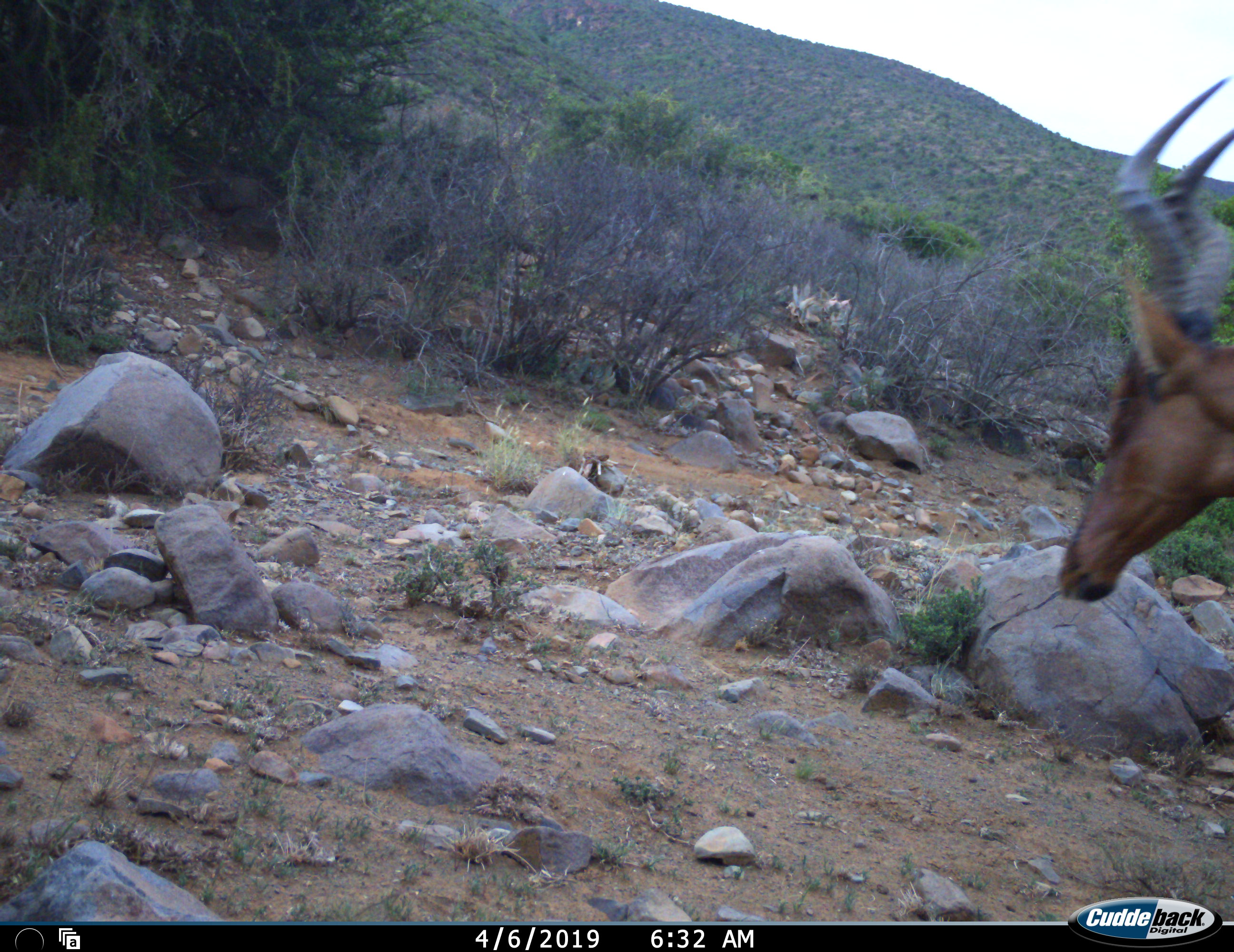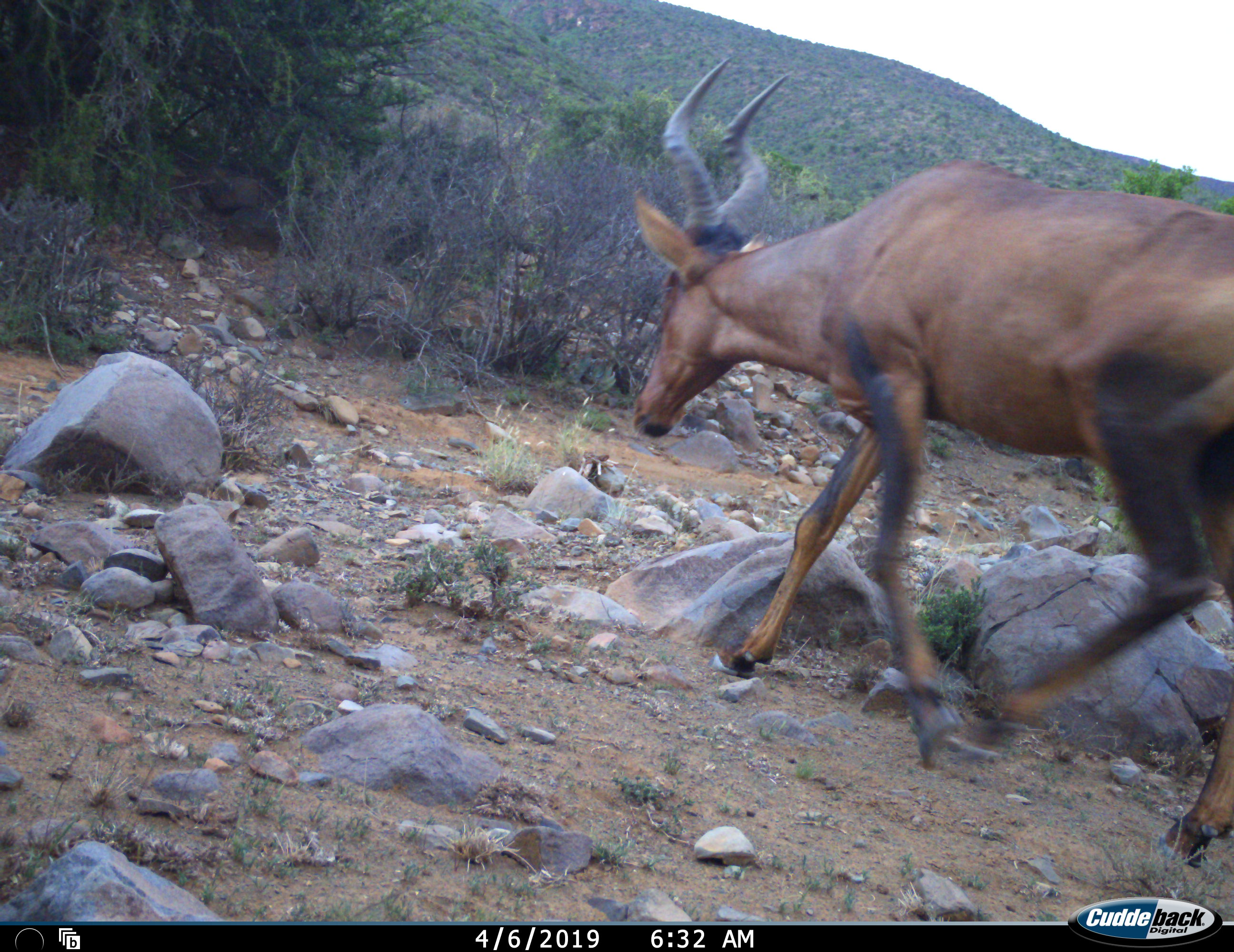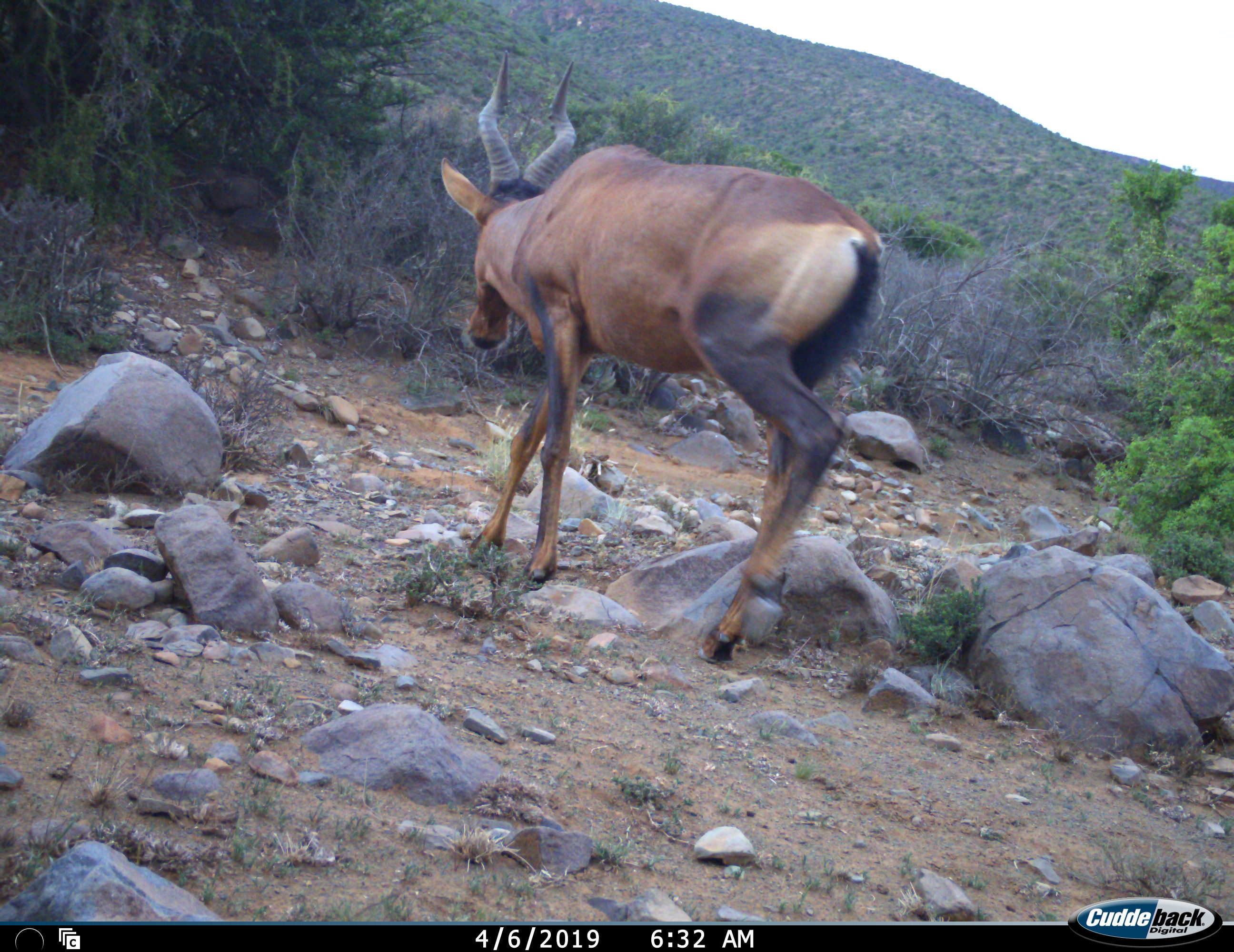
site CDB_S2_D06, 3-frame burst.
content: unidentified animal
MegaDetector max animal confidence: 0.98